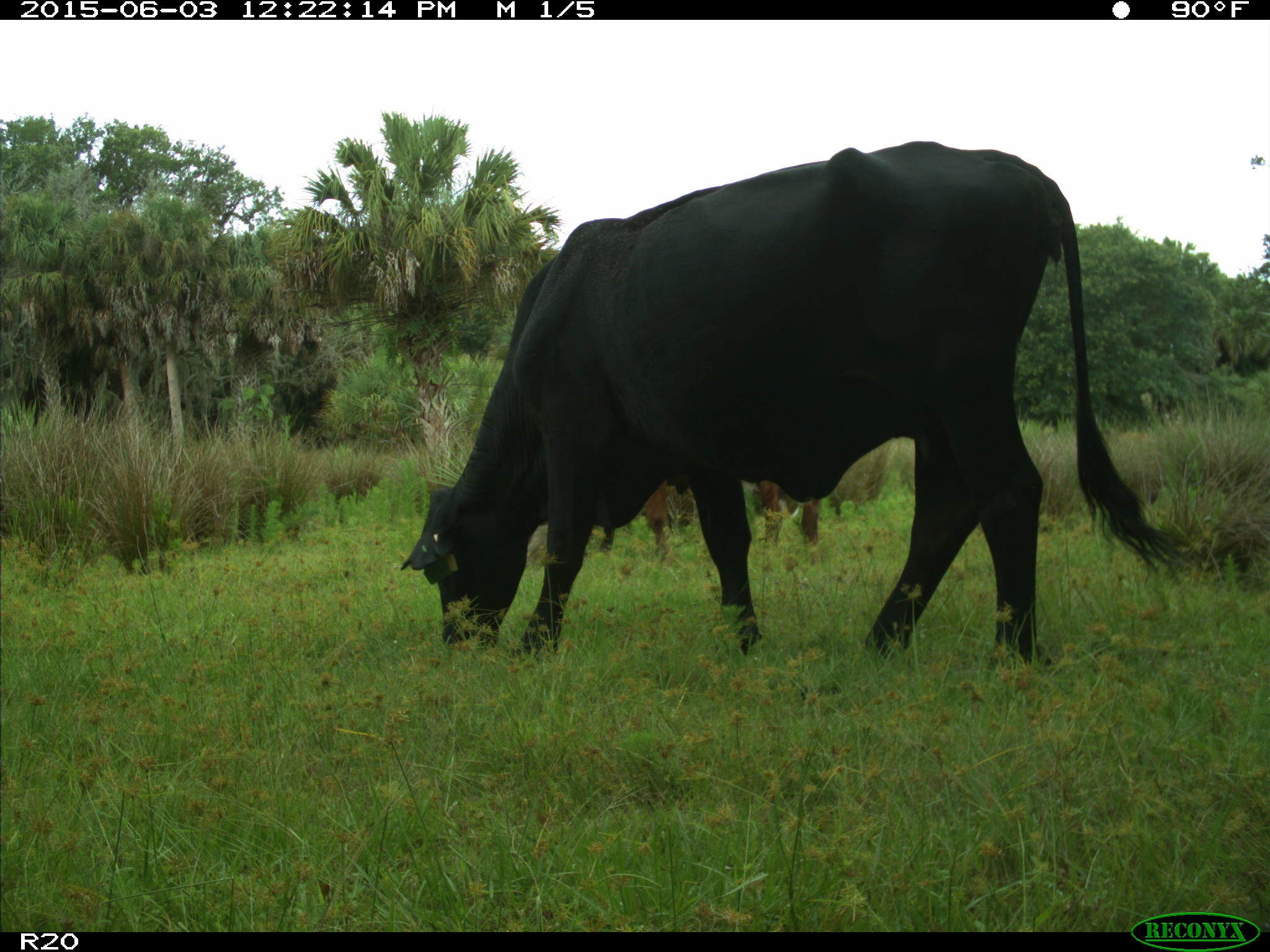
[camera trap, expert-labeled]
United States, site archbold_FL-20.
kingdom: Animalia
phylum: Chordata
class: Mammalia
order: Artiodactyla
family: Bovidae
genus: Bos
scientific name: Bos taurus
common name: domestic cow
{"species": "Bos taurus (domestic cow)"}